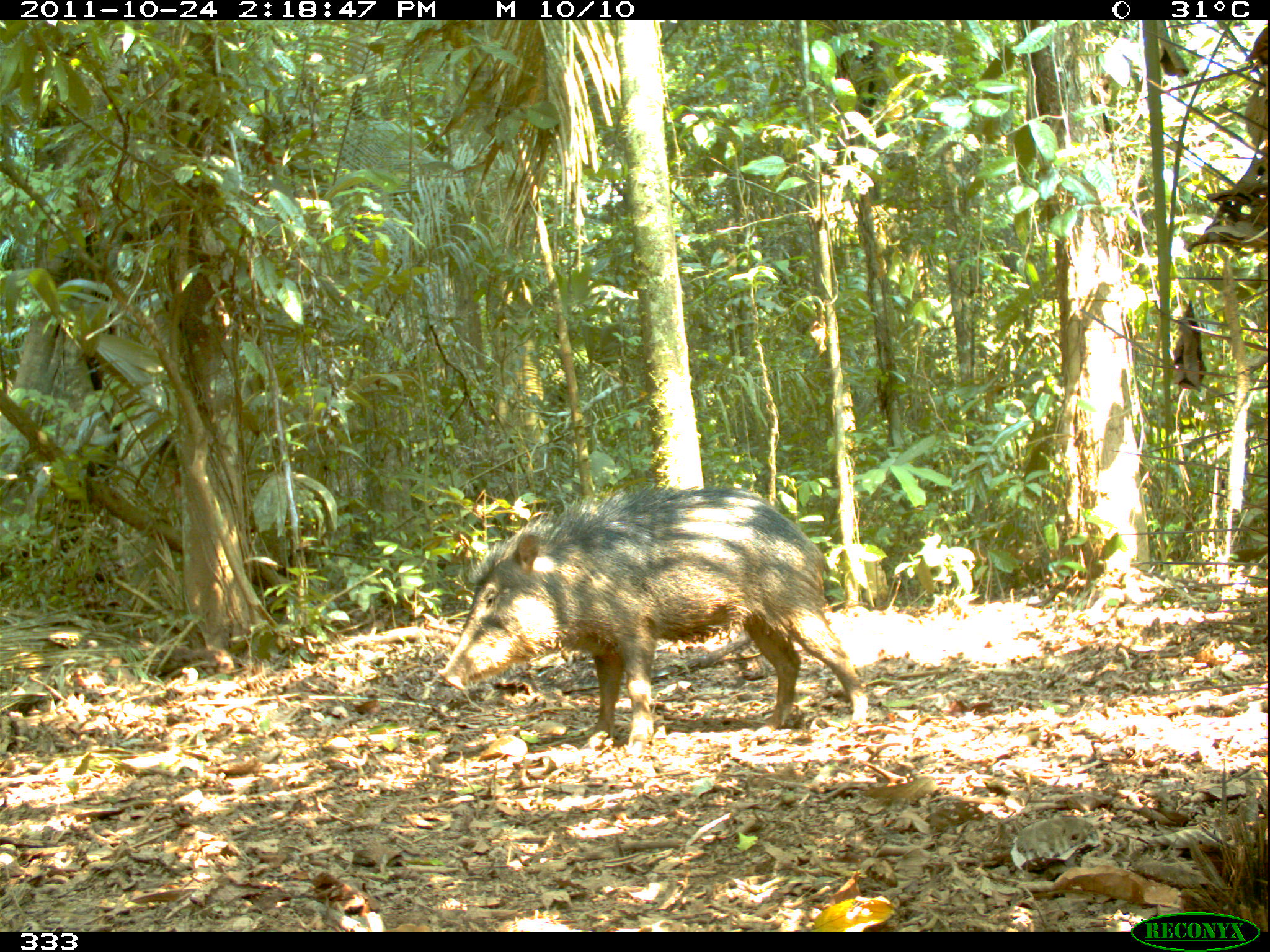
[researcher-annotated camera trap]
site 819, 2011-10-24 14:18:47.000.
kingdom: Animalia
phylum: Chordata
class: Mammalia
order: Artiodactyla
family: Tayassuidae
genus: Tayassu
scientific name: Tayassu pecari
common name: white-lipped peccary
Tayassu pecari (white-lipped peccary).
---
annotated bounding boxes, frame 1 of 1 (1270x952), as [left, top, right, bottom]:
tayassu pecari: [442, 488, 869, 744]